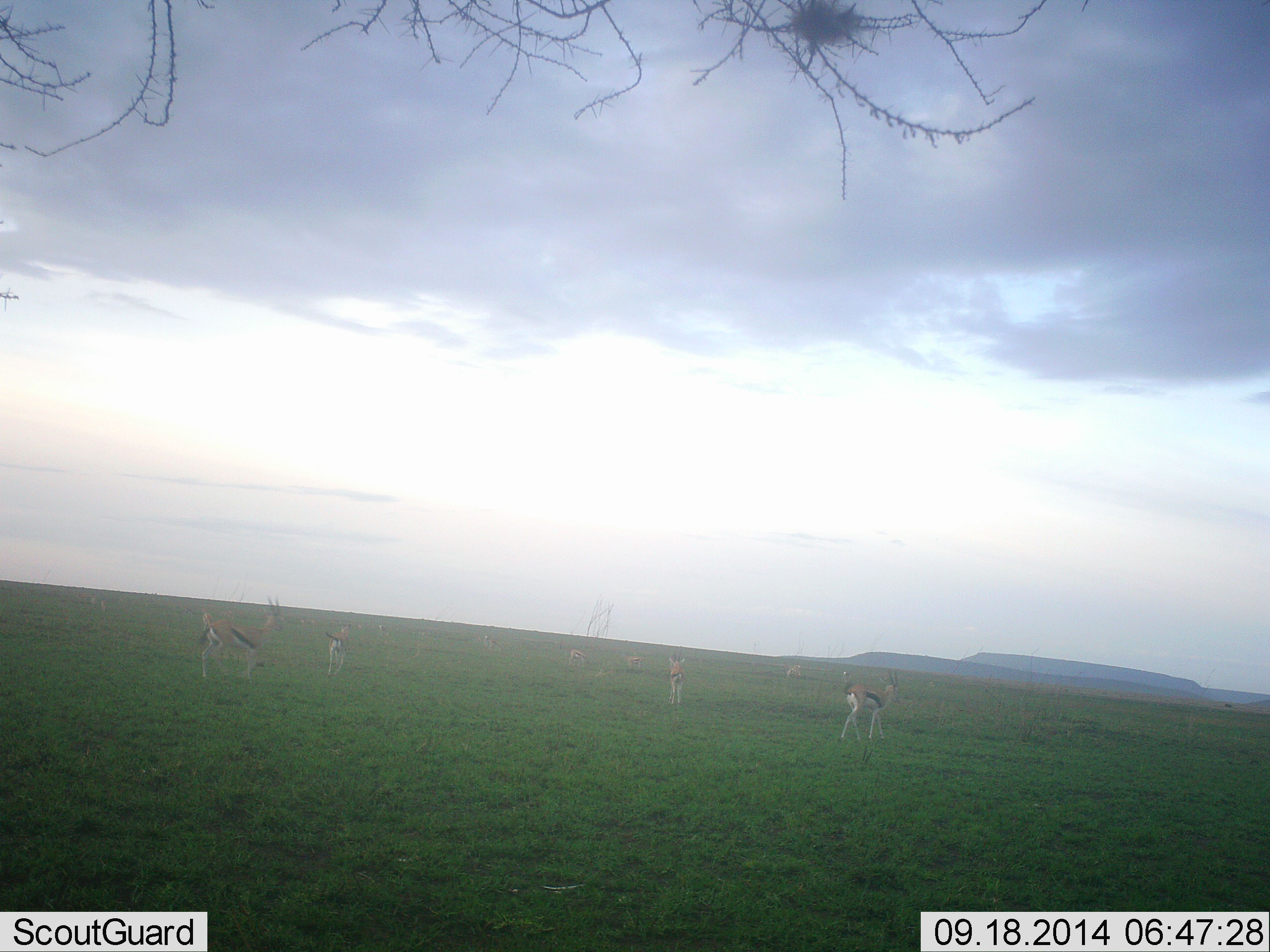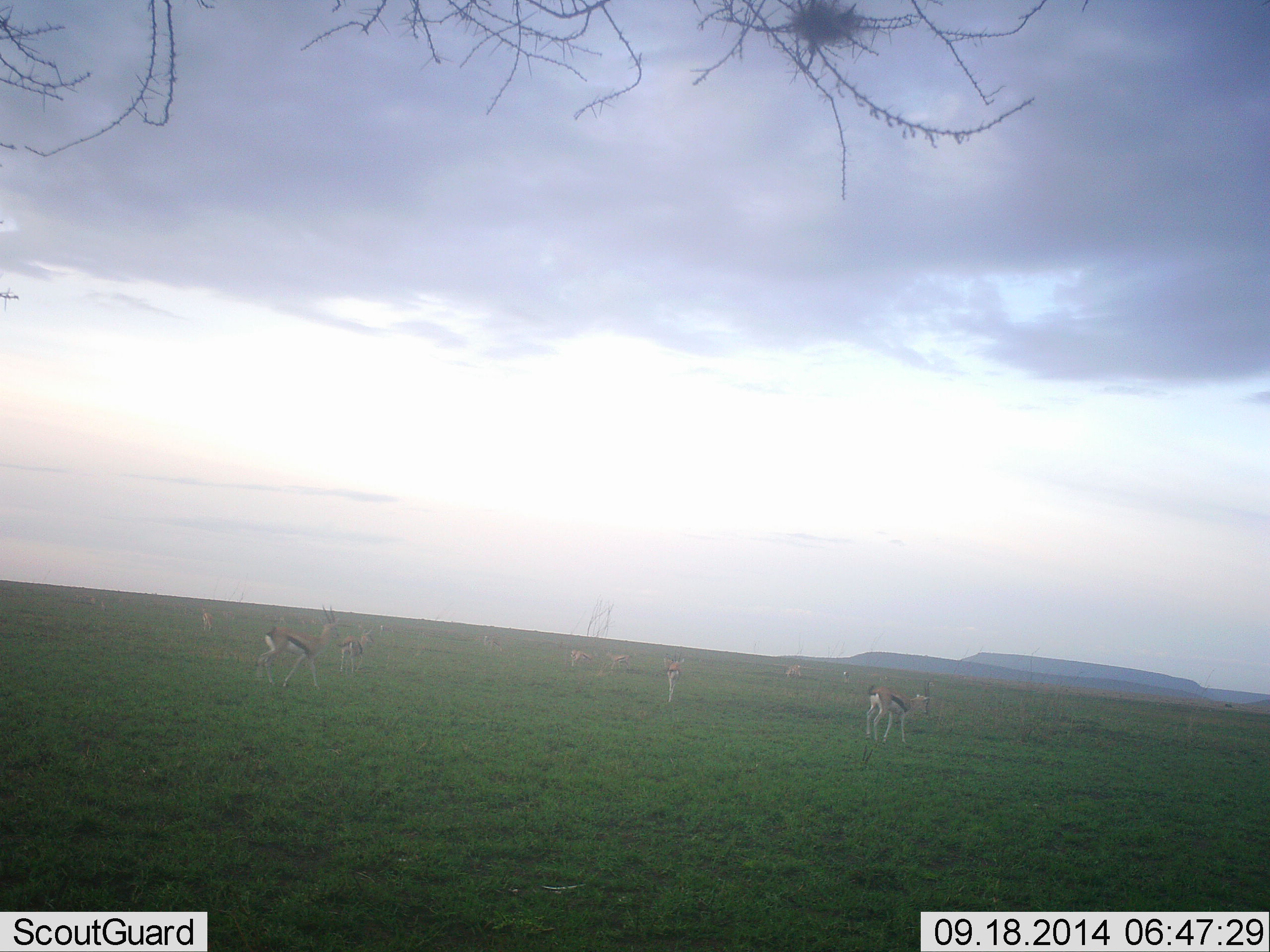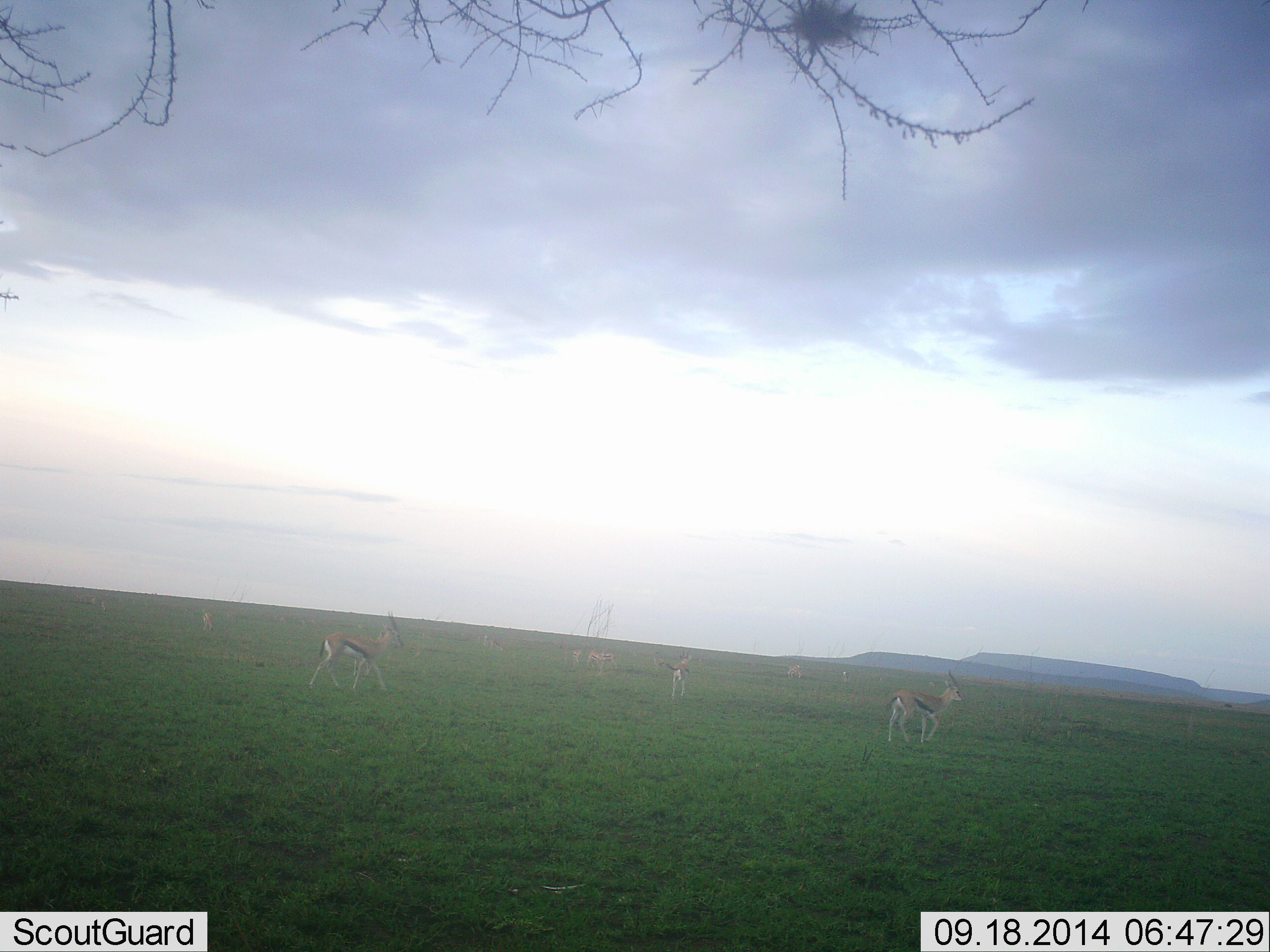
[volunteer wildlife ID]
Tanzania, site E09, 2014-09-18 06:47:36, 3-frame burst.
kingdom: Animalia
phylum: Chordata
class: Mammalia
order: Artiodactyla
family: Bovidae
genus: Eudorcas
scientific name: Eudorcas thomsonii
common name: thomson's gazelle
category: gazellethomsons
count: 9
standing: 0%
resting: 0%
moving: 90%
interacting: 0%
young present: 0%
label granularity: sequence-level